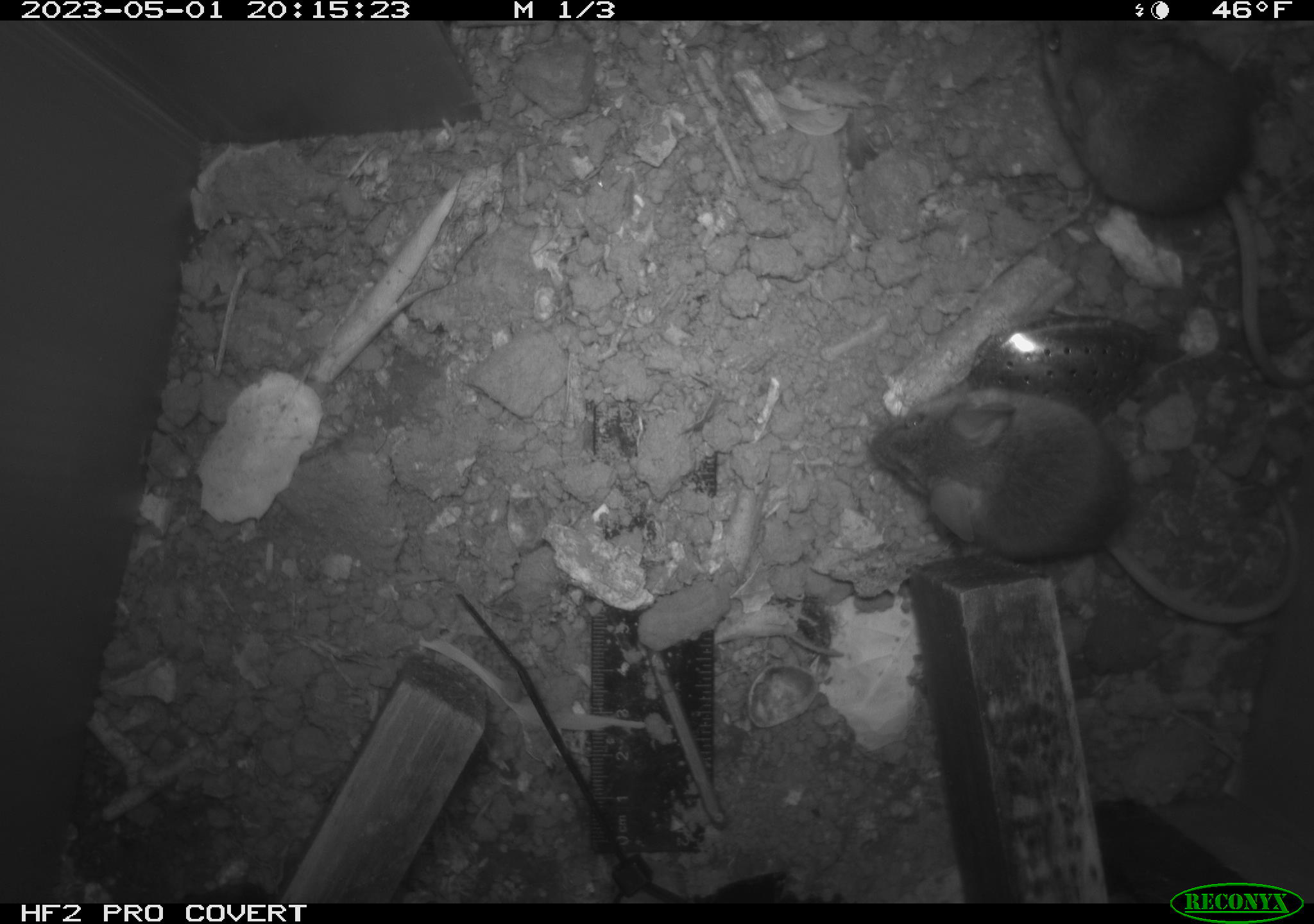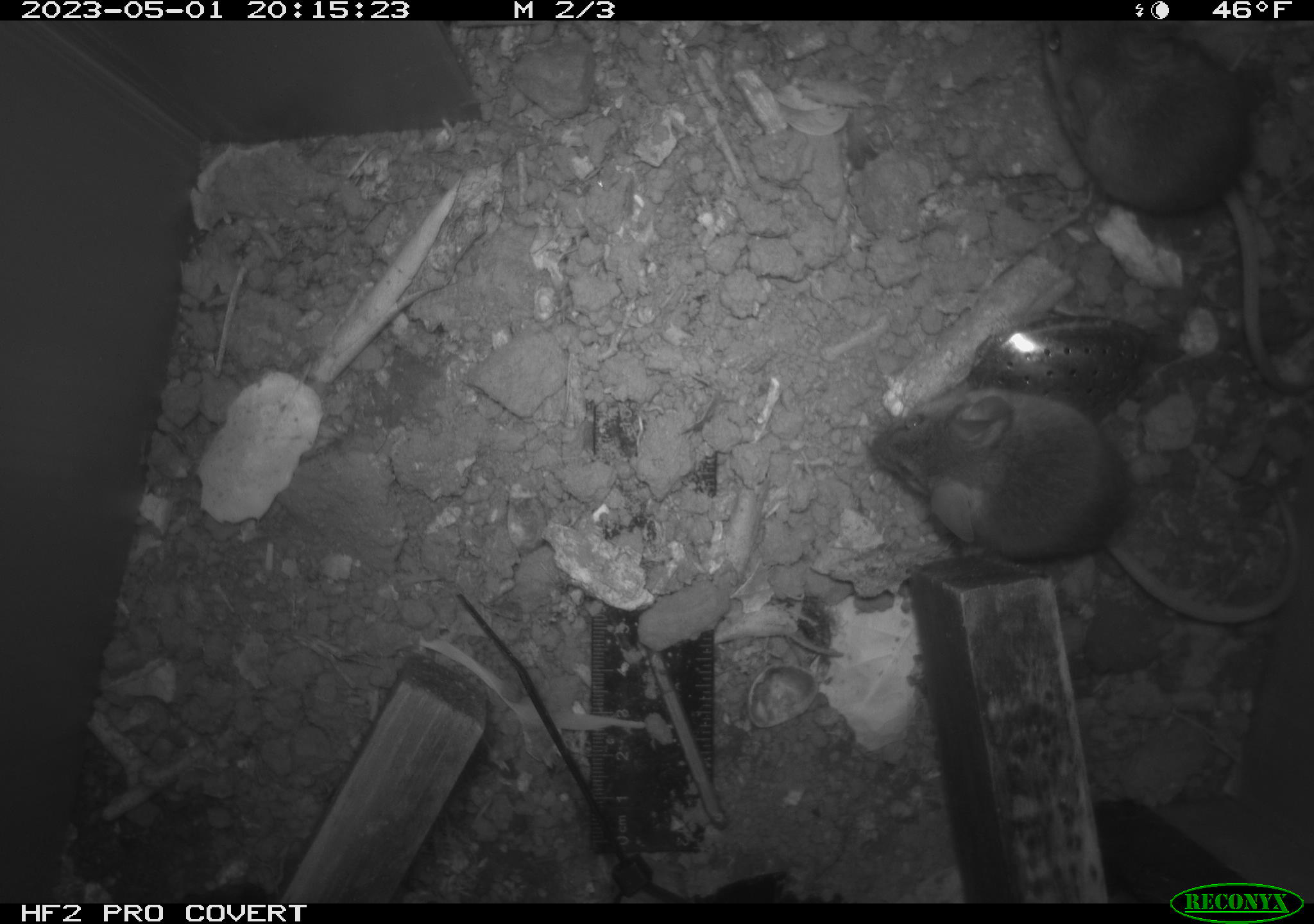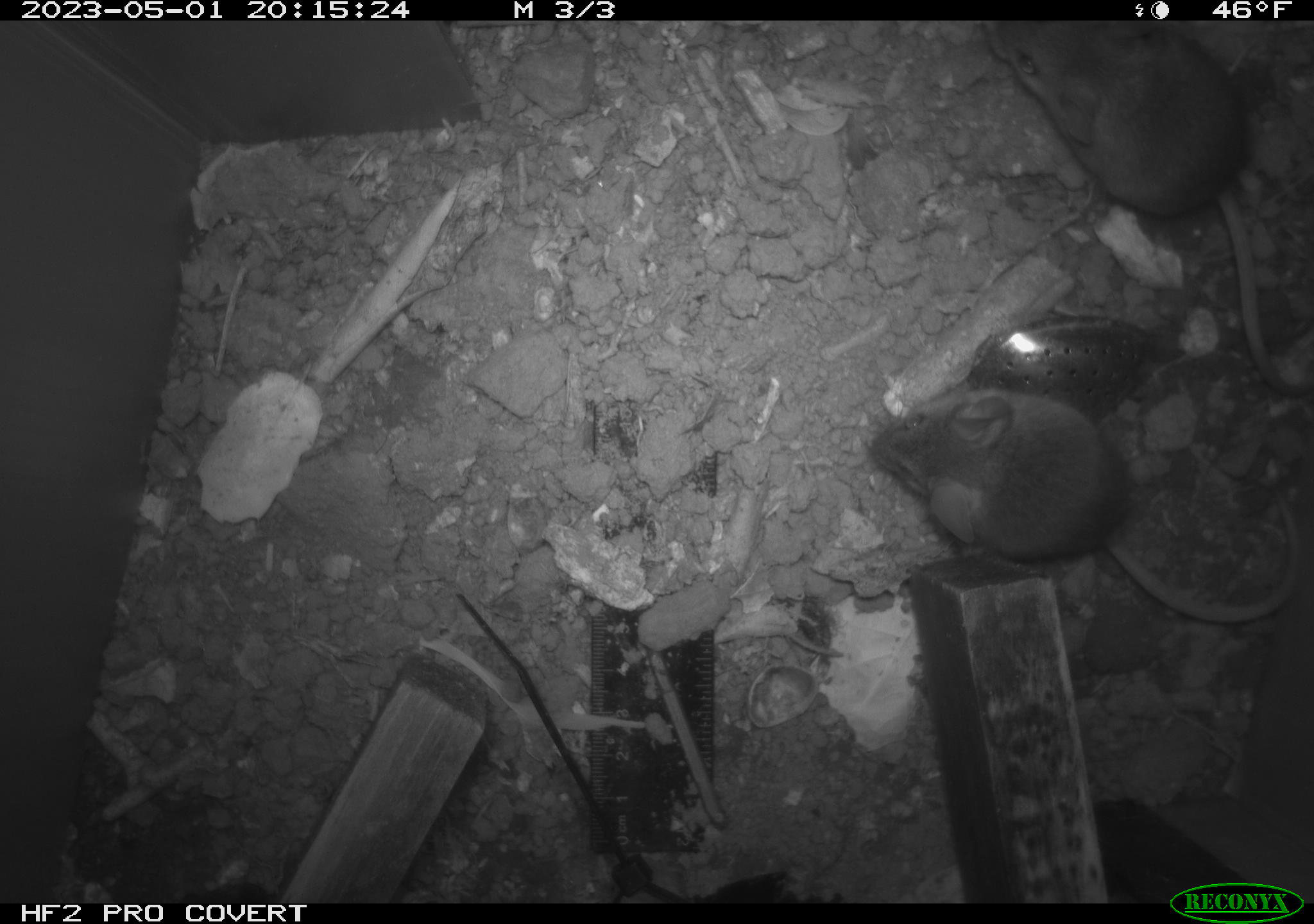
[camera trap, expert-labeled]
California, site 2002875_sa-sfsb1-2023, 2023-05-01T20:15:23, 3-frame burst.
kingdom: Animalia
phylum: Chordata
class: Mammalia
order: Rodentia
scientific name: Rodentia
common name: mouse species